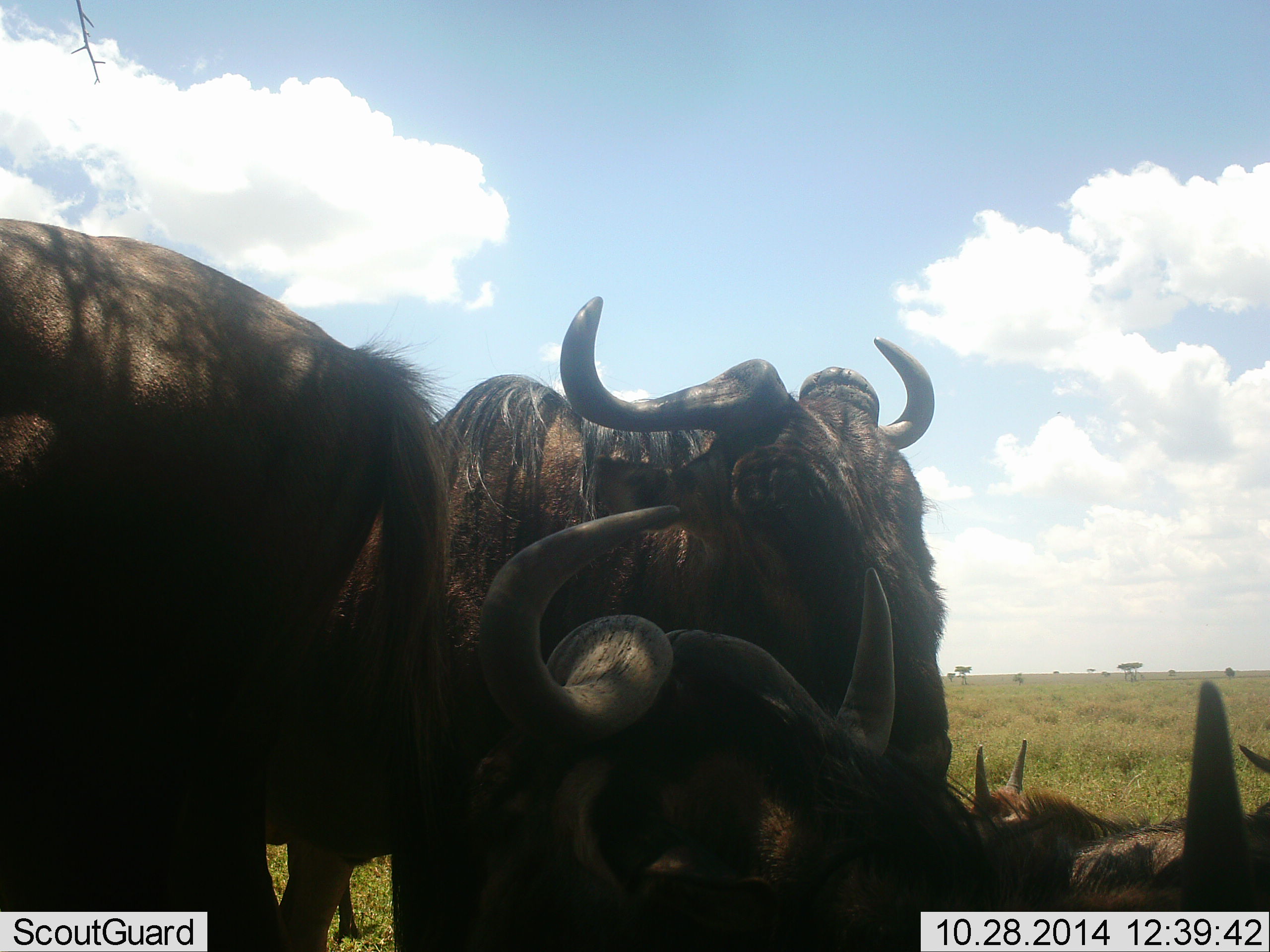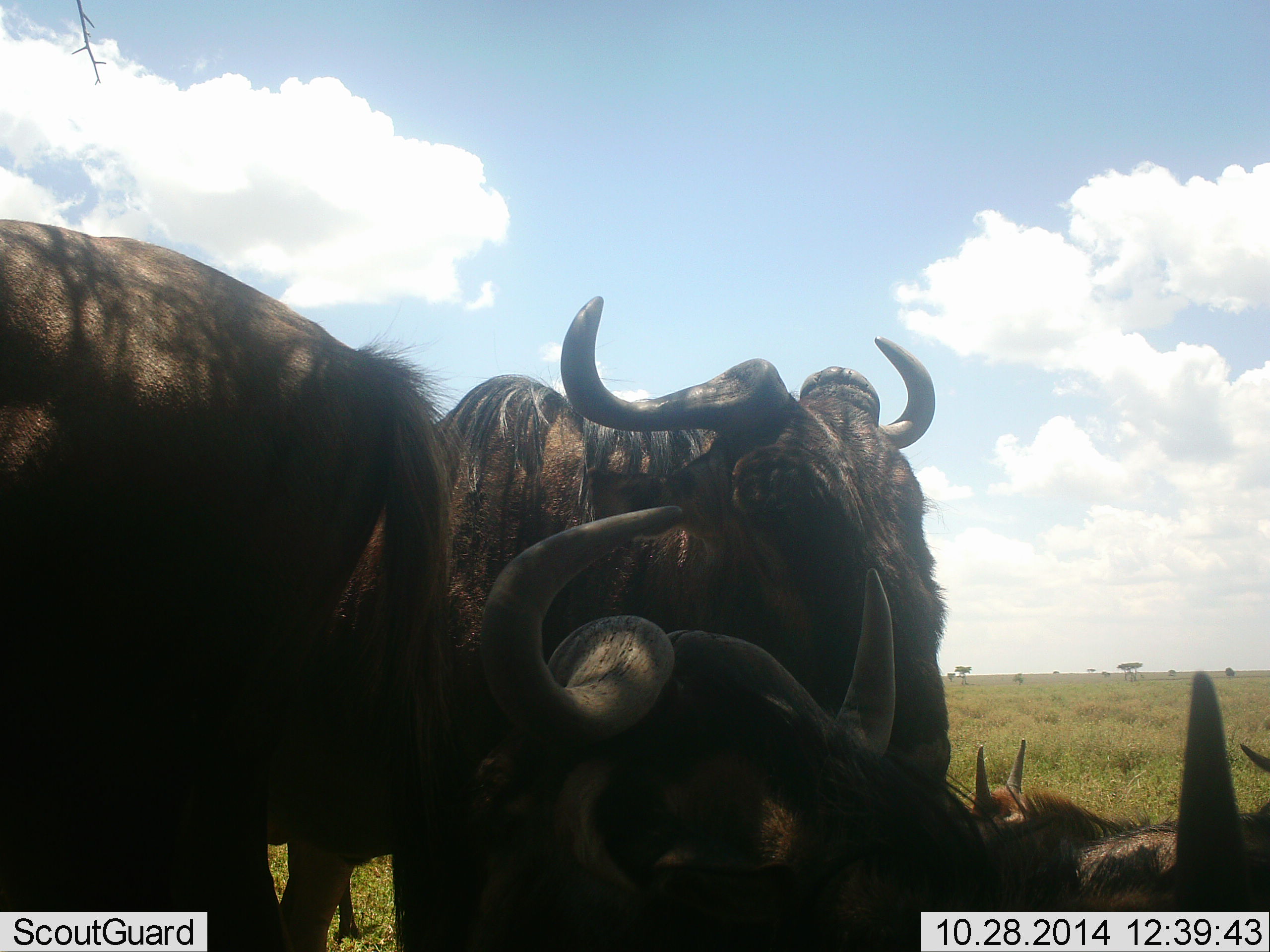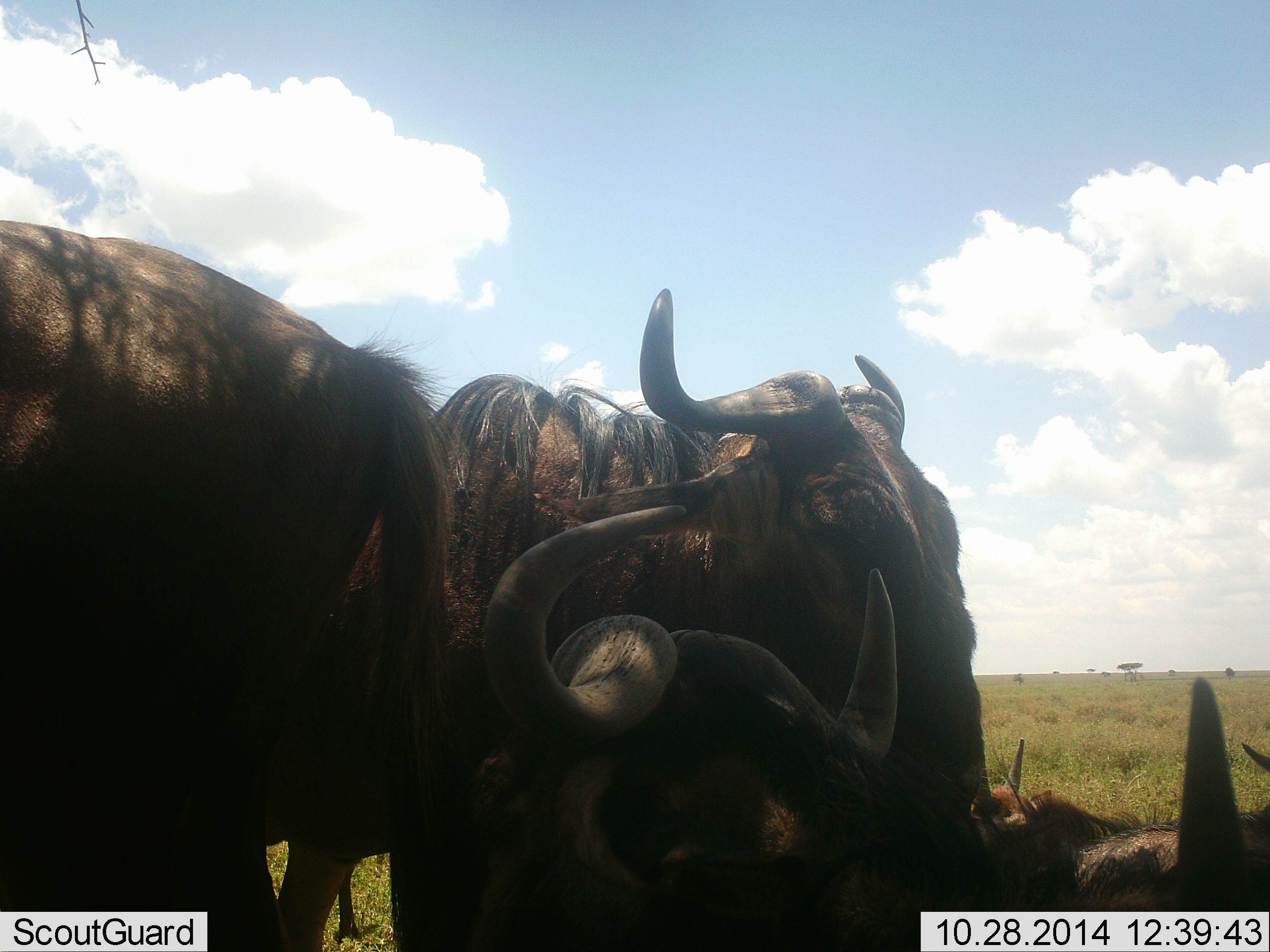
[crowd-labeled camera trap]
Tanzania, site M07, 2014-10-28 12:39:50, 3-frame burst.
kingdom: Animalia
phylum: Chordata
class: Mammalia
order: Artiodactyla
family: Bovidae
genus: Connochaetes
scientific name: Connochaetes taurinus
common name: blue wildebeest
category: wildebeest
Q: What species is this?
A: Wildebeest (blue wildebeest) (Connochaetes taurinus).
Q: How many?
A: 5.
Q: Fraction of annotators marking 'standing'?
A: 80%.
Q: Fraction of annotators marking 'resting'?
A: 80%.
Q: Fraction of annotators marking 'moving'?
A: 10%.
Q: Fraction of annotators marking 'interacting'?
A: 0%.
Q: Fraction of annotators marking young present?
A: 10%.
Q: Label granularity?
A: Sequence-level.